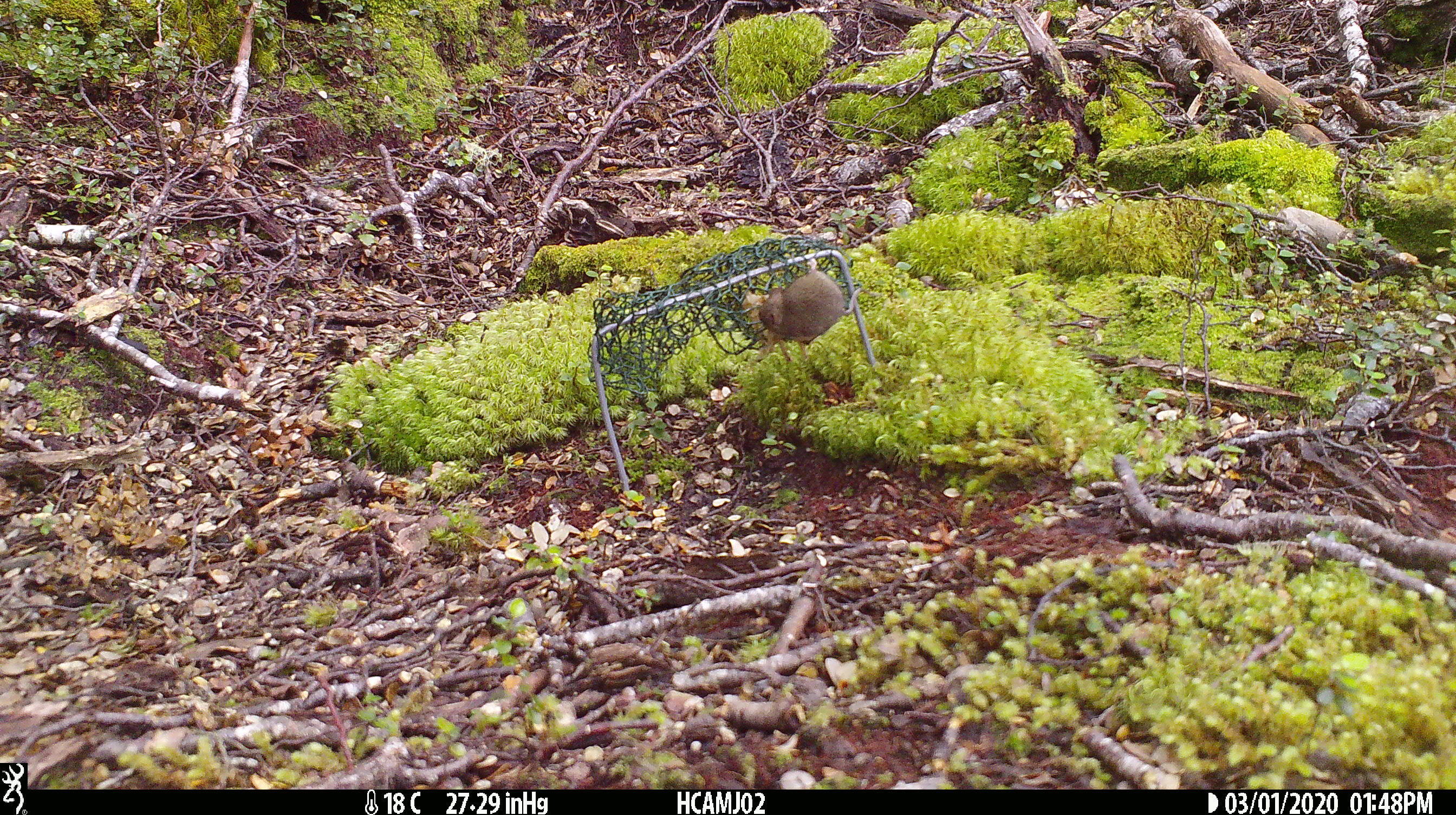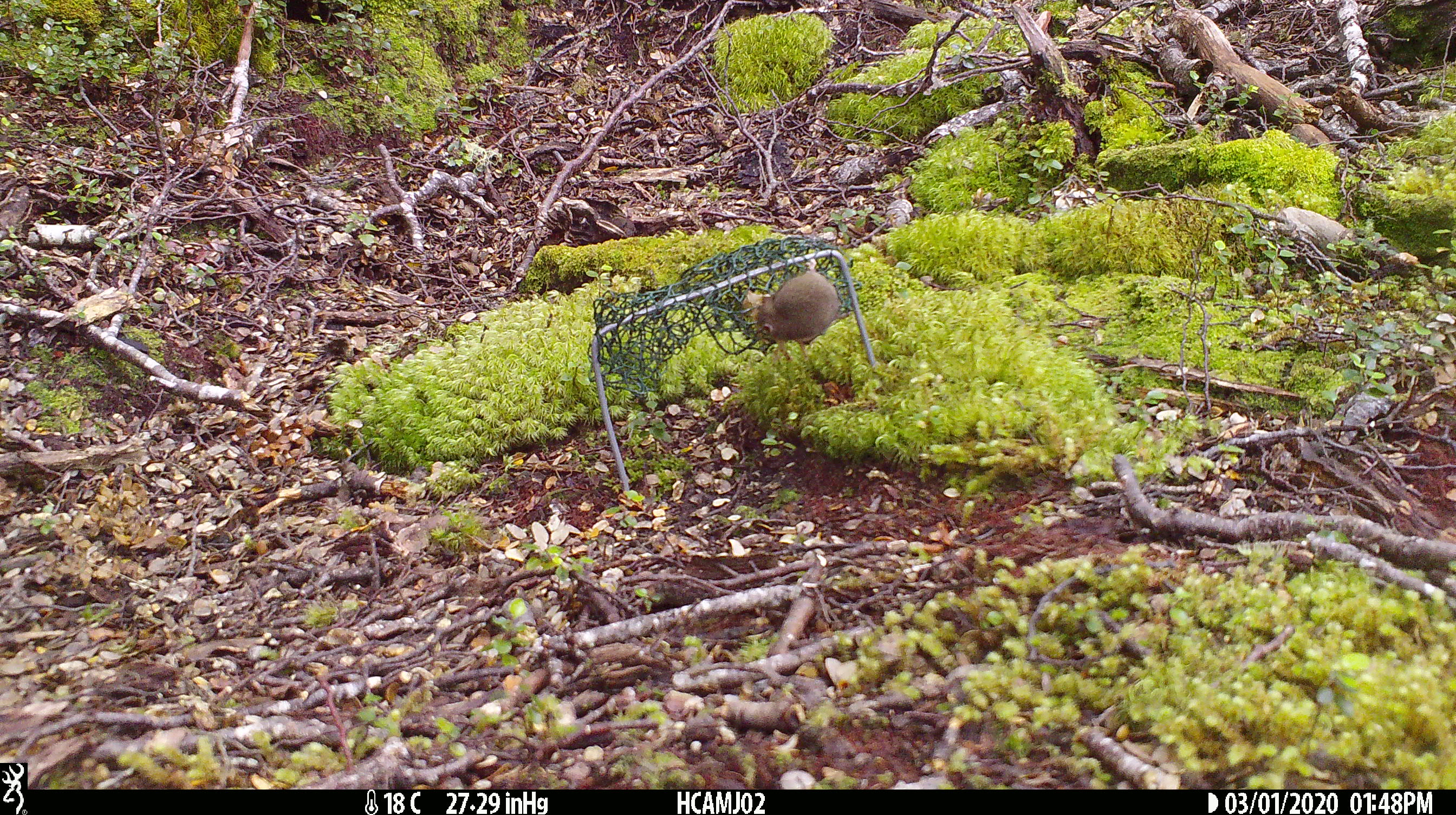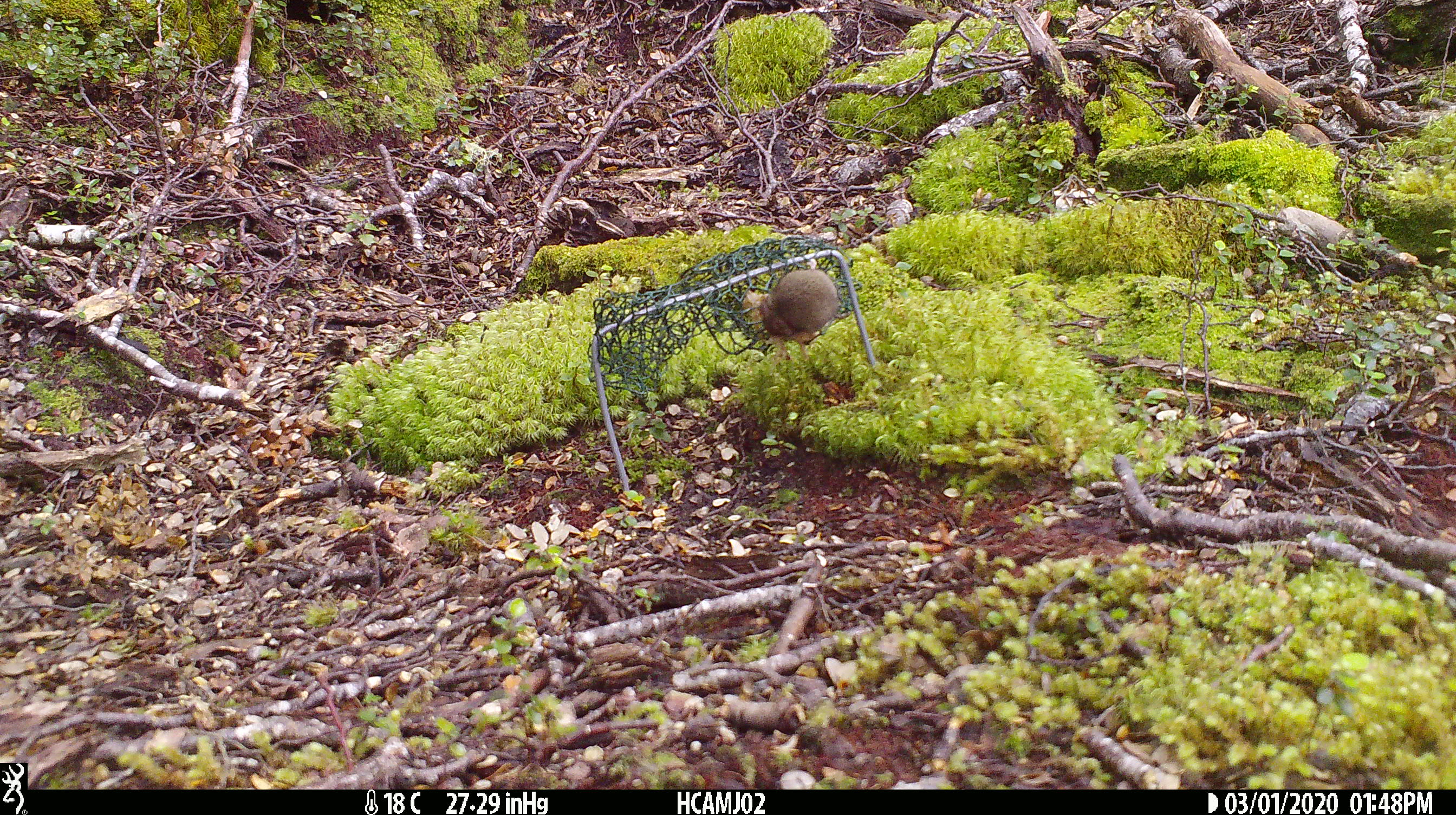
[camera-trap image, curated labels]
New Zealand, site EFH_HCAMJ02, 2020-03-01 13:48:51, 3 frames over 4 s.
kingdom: Animalia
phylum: Chordata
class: Mammalia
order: Rodentia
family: Muridae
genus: Mus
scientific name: Mus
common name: mouse